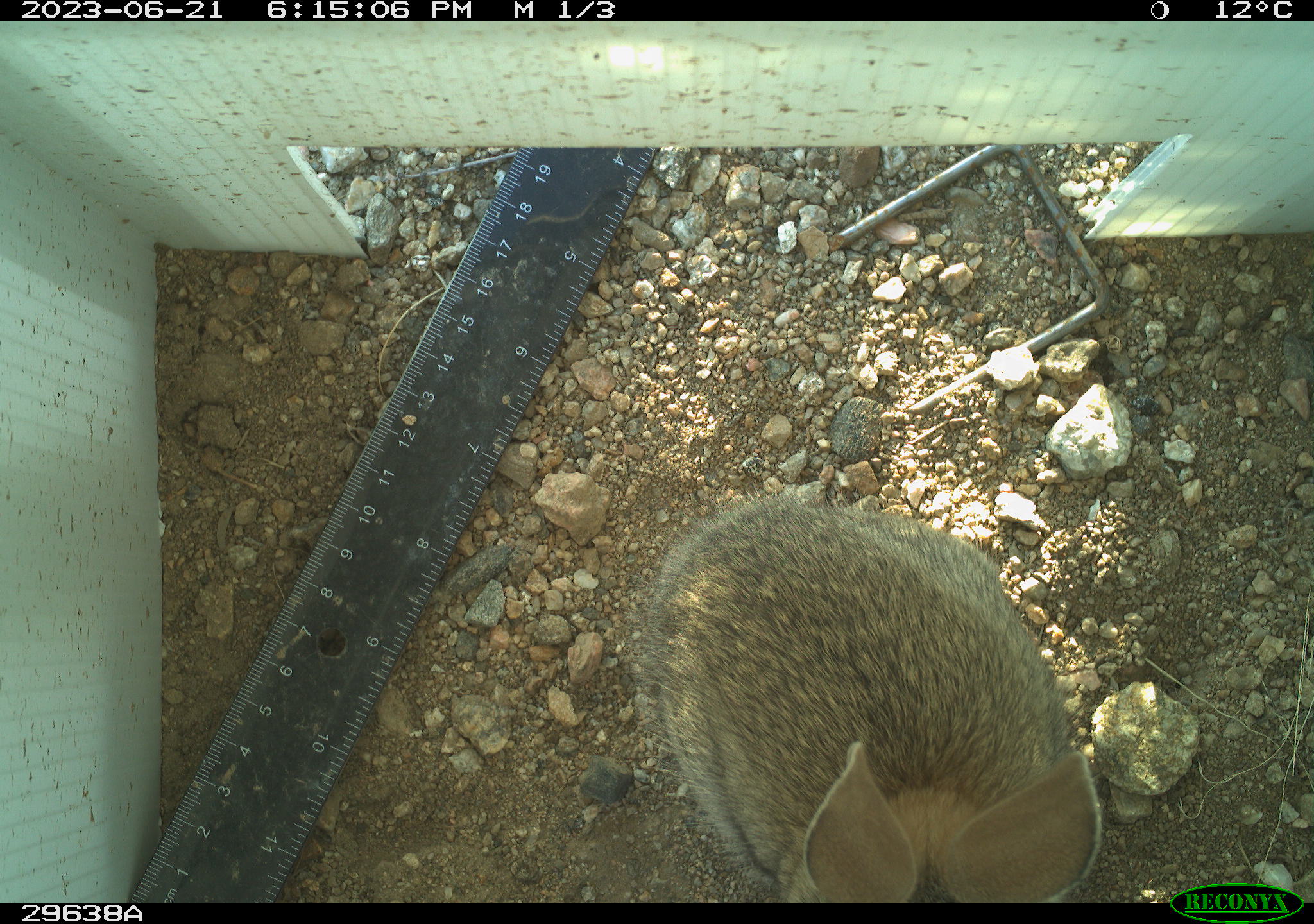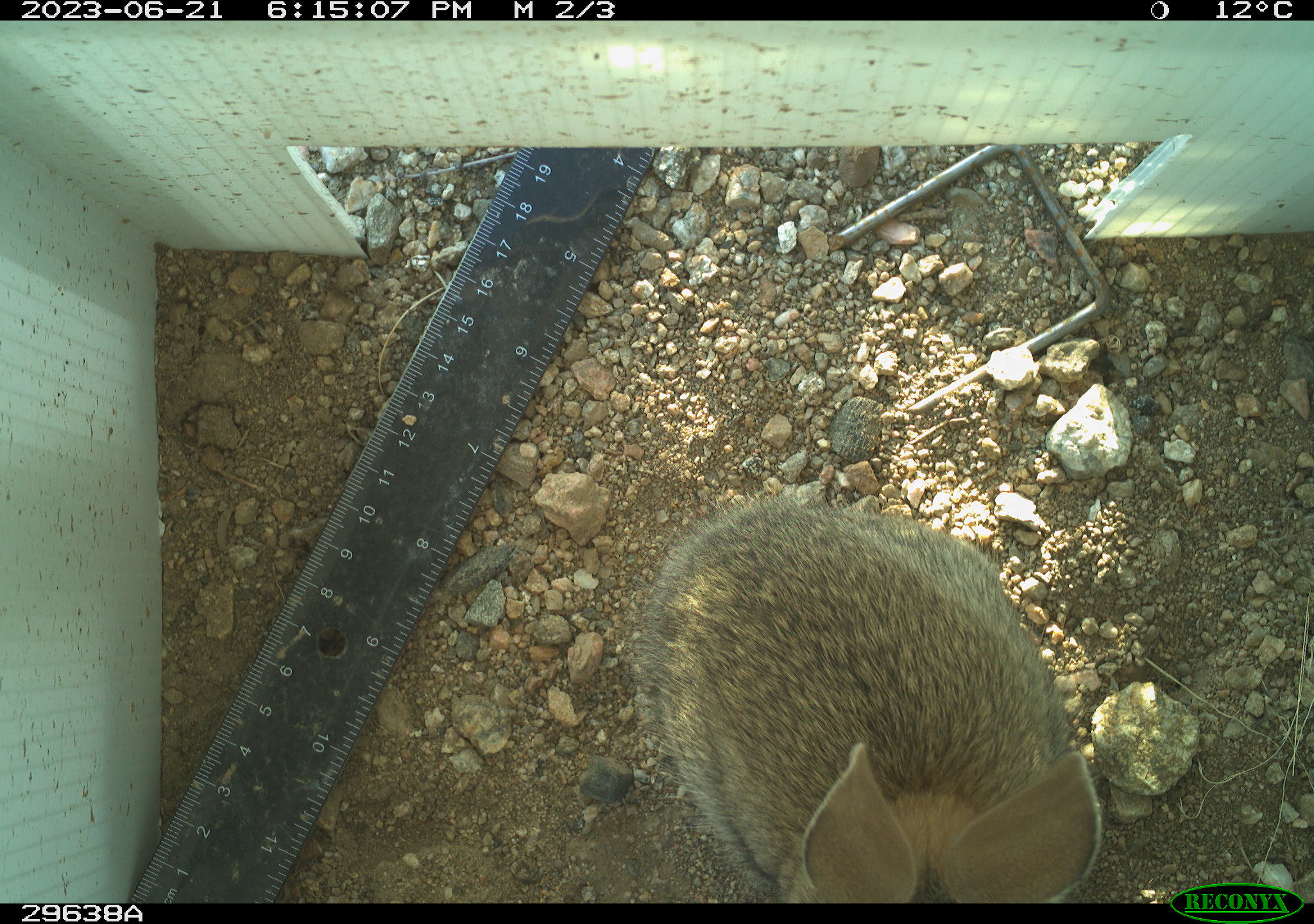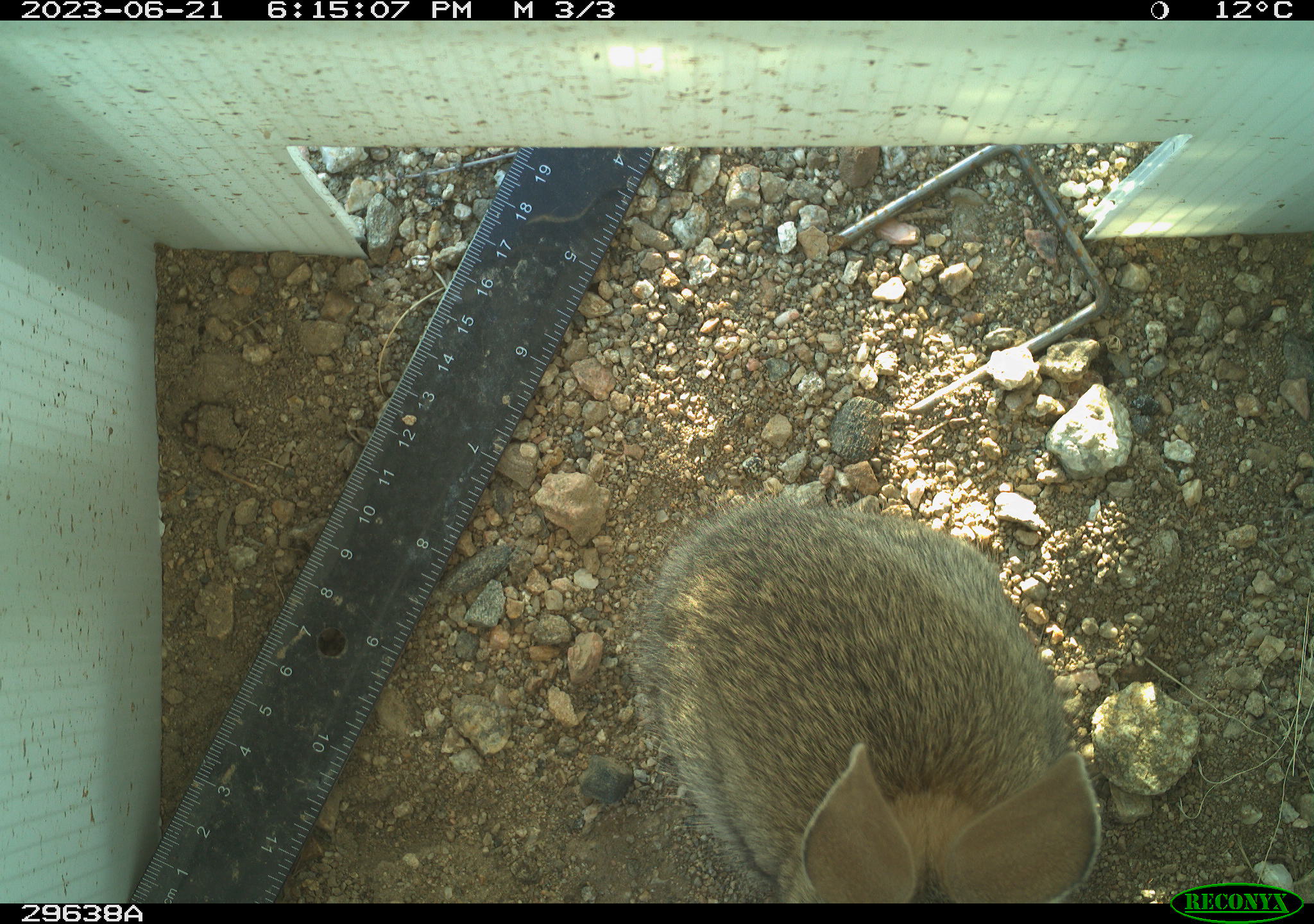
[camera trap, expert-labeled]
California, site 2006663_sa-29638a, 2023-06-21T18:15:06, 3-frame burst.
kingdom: Animalia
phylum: Chordata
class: Mammalia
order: Lagomorpha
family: Leporidae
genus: Sylvilagus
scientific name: Sylvilagus audubonii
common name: desert cottontail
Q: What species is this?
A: Desert cottontail (Sylvilagus audubonii).